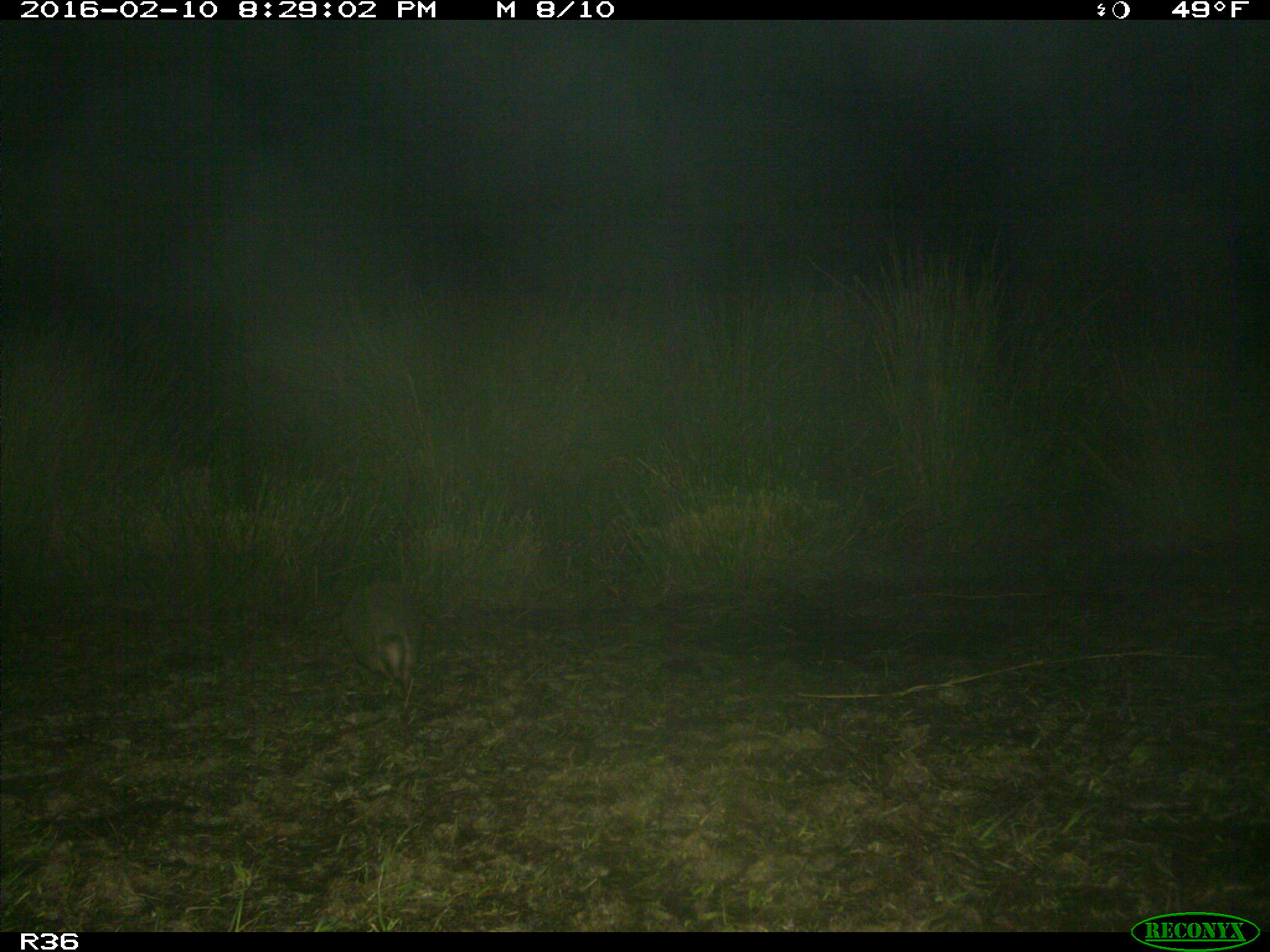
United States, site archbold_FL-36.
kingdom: Animalia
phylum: Chordata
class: Mammalia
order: Cingulata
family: Dasypodidae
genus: Dasypus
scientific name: Dasypus novemcinctus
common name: nine-banded armadillo